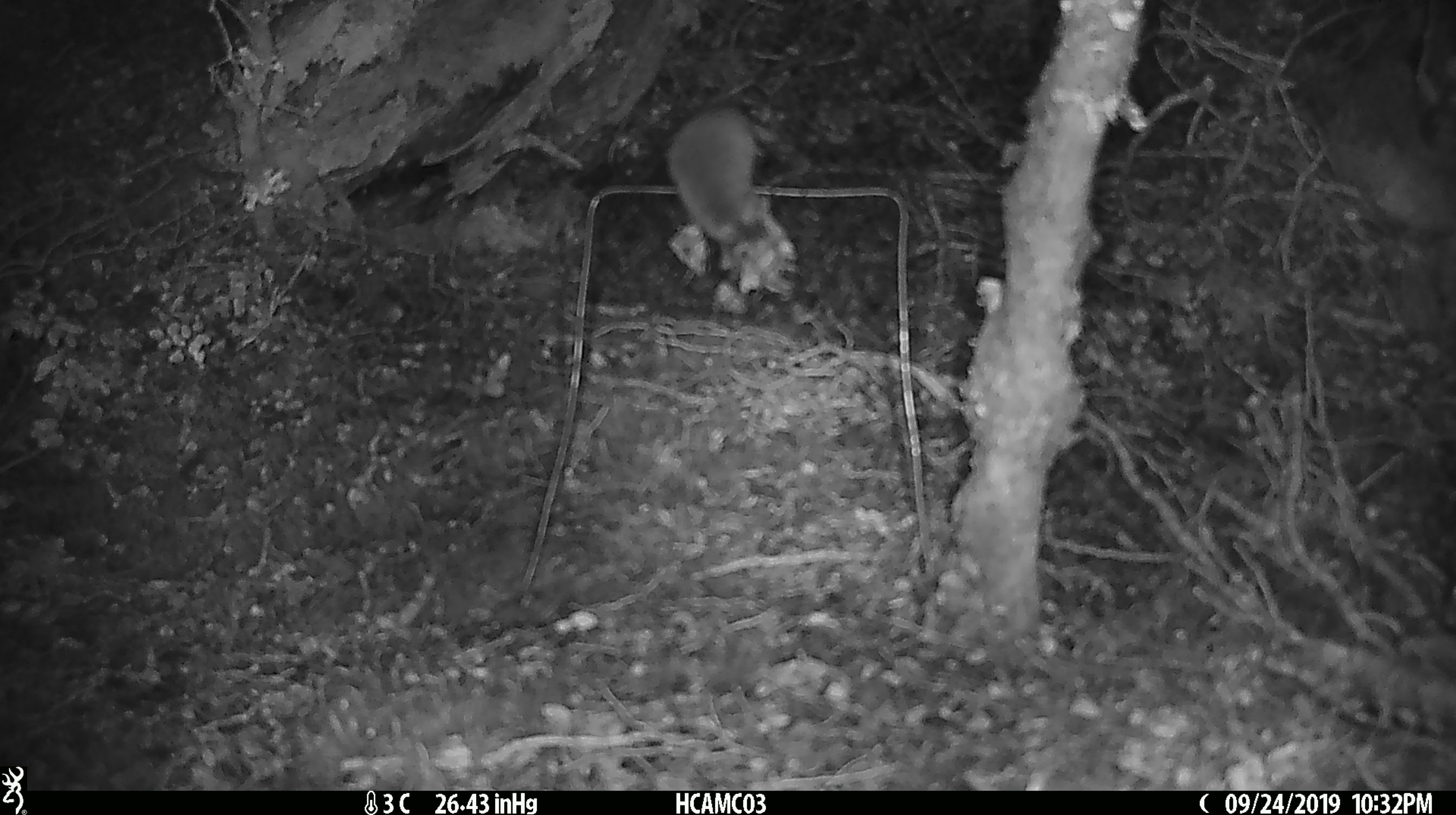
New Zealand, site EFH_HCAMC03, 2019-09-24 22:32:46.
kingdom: Animalia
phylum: Chordata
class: Mammalia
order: Rodentia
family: Muridae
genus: Mus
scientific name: Mus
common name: mouse